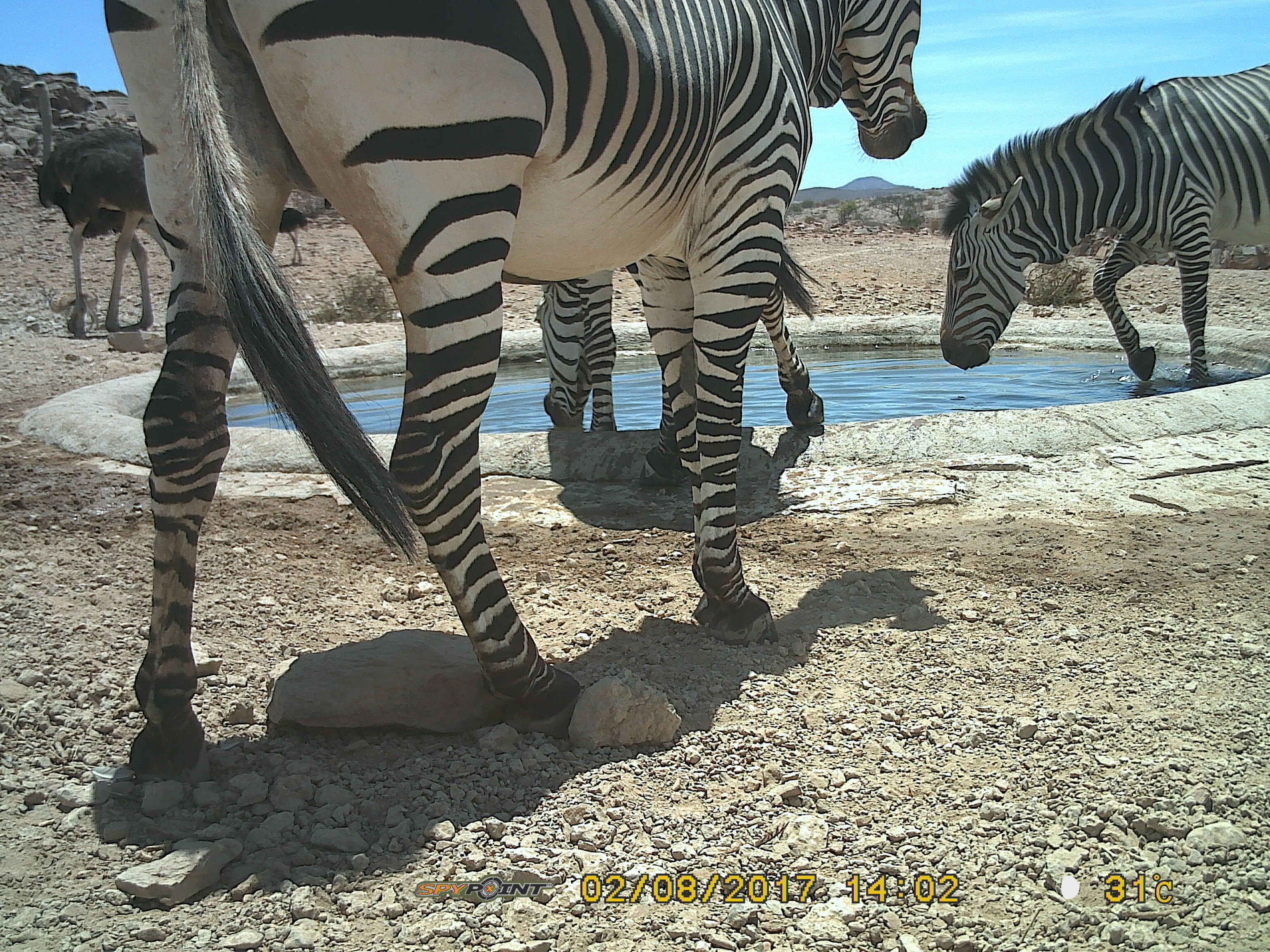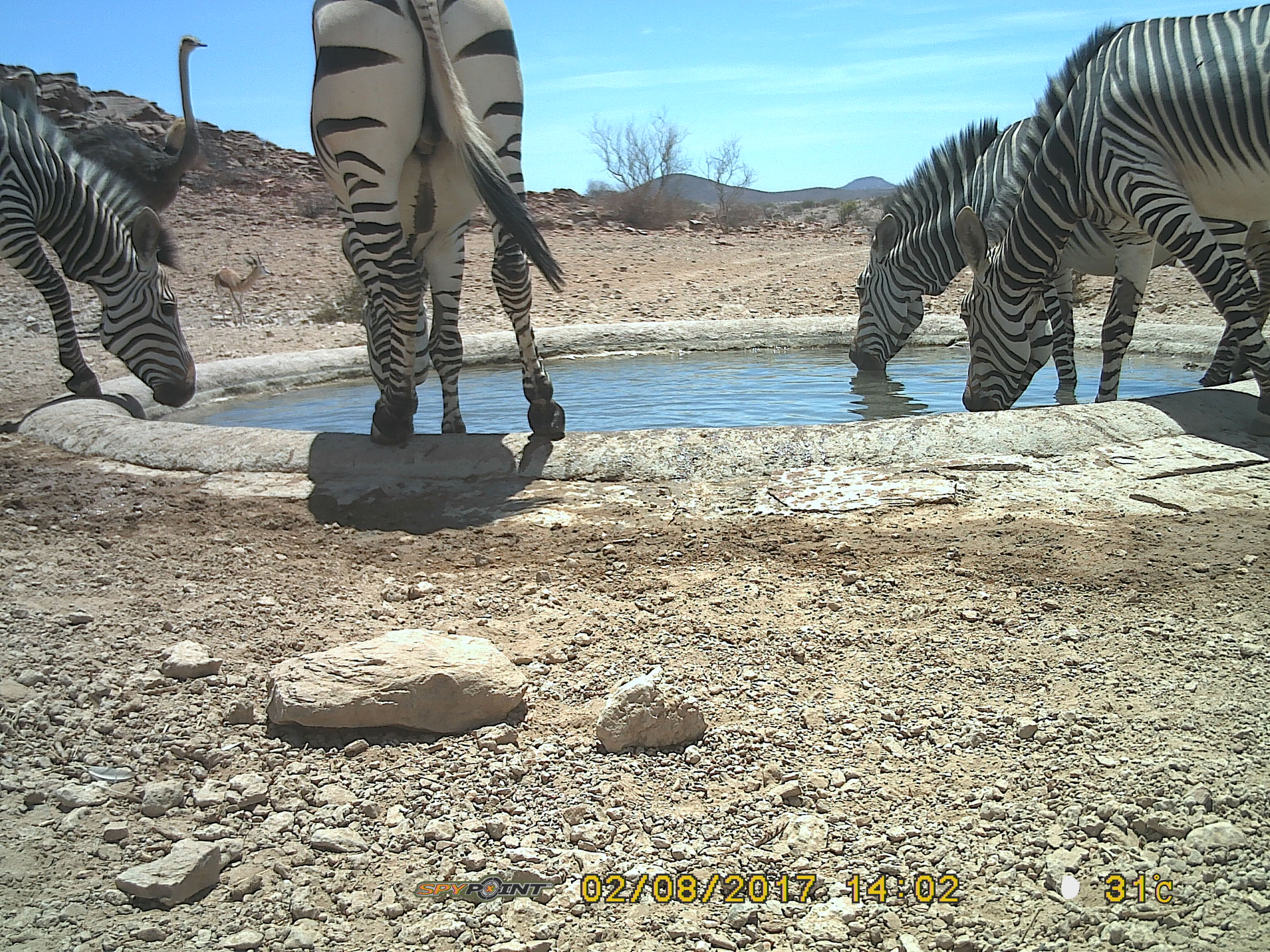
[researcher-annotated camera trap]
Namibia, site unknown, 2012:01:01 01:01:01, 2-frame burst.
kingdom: Animalia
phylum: Chordata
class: Mammalia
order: Perissodactyla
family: Equidae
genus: Equus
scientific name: Equus zebra hartmannae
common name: hartmann's mountain zebra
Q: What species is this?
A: Equus zebra hartmannae (hartmann's mountain zebra).